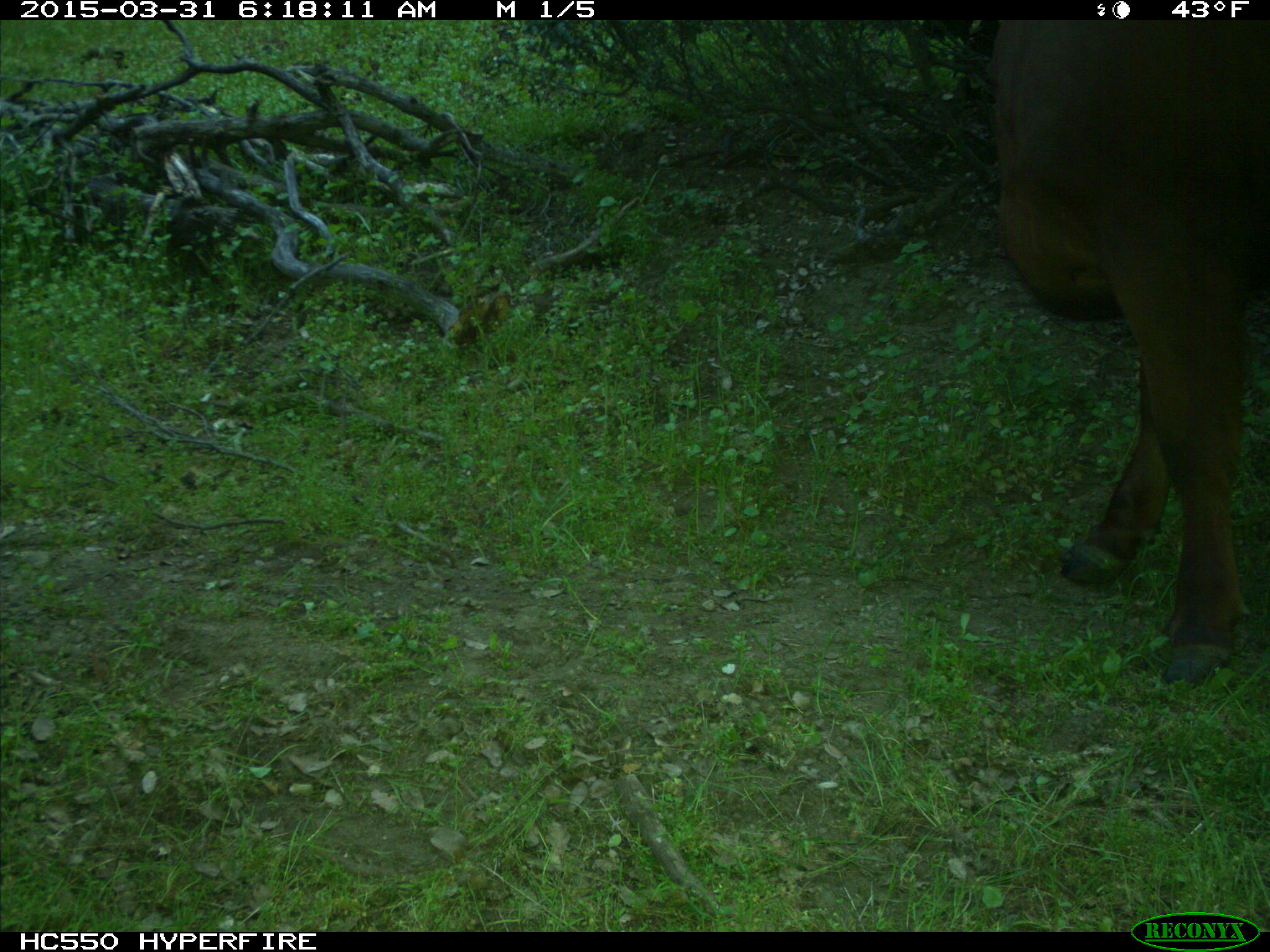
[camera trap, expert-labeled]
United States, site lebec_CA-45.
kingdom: Animalia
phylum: Chordata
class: Mammalia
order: Artiodactyla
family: Bovidae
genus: Bos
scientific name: Bos taurus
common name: domestic cow